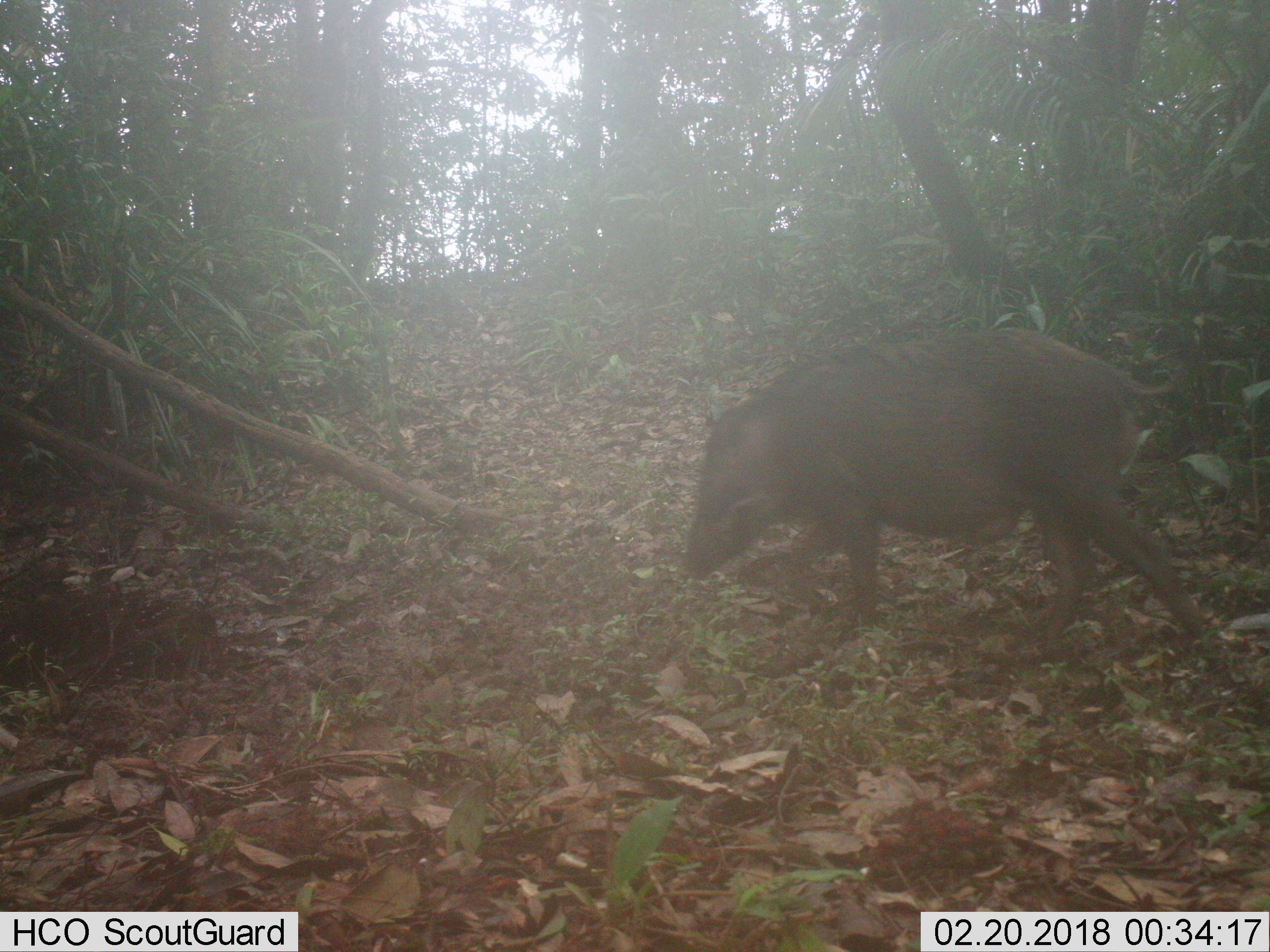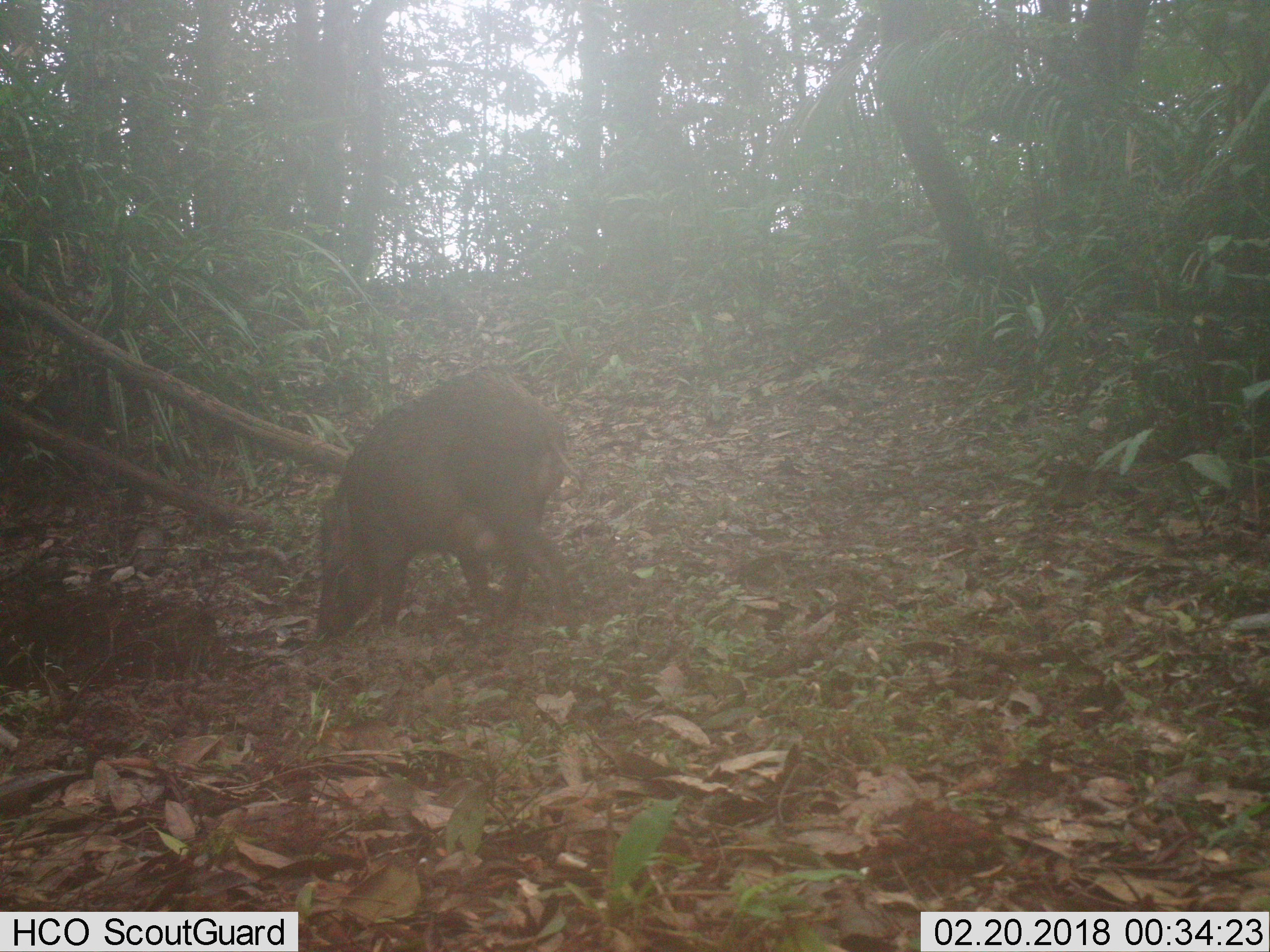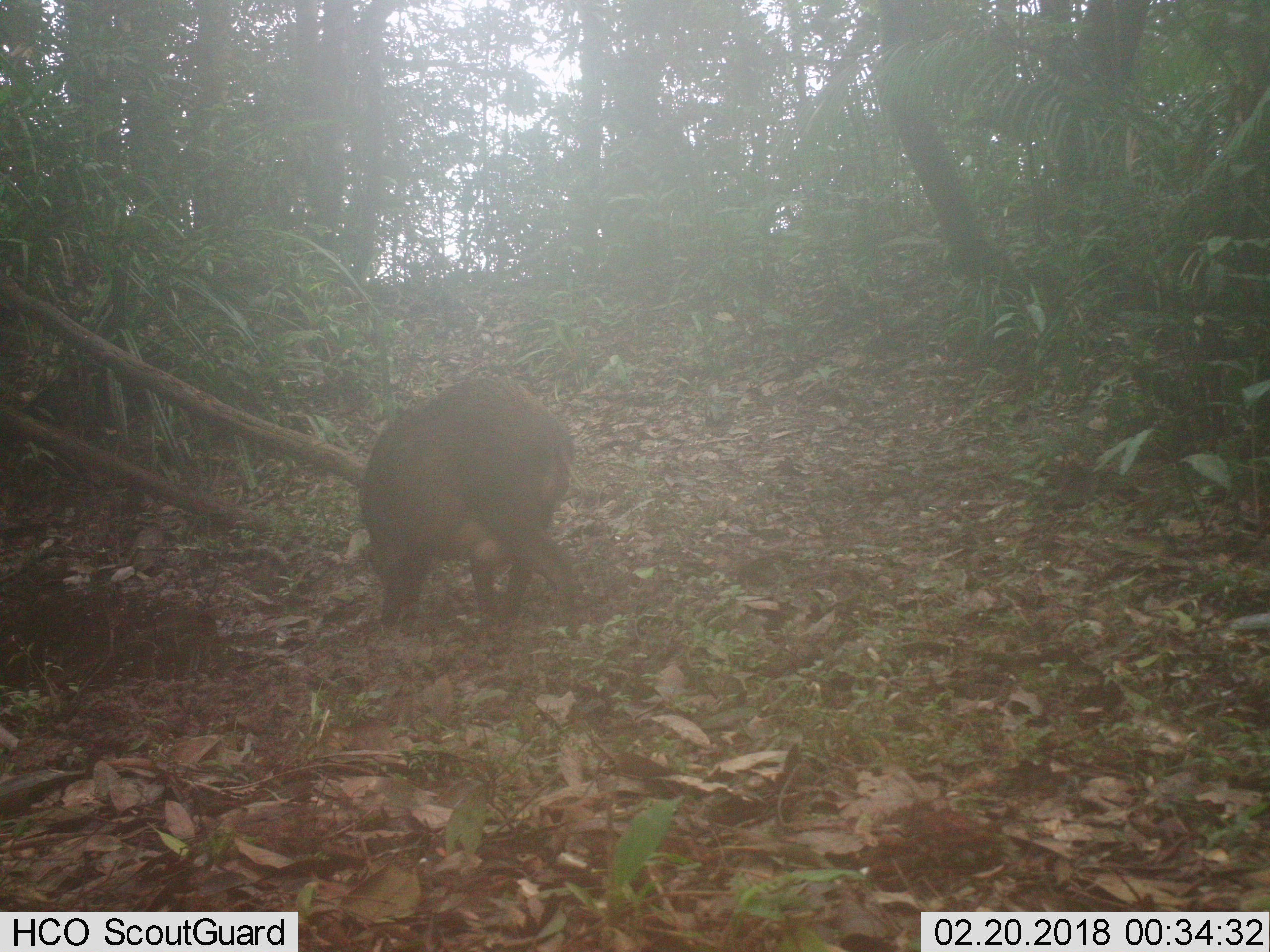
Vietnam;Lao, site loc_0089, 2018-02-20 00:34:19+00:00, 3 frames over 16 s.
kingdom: Animalia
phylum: Chordata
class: Mammalia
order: Artiodactyla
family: Suidae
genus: Sus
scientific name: Sus scrofa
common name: eurasian wild pig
Eurasian wild pig (Sus scrofa). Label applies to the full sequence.